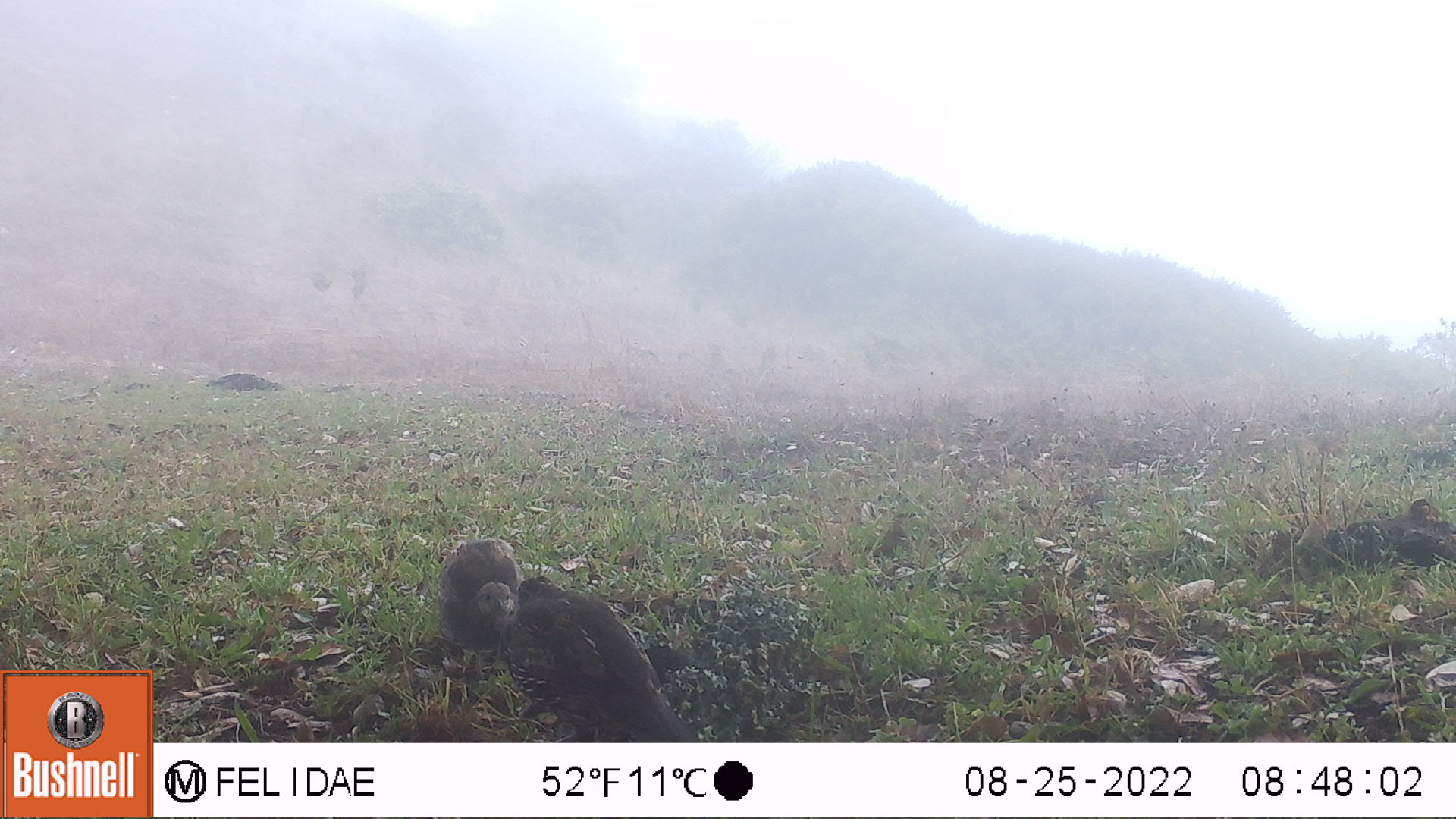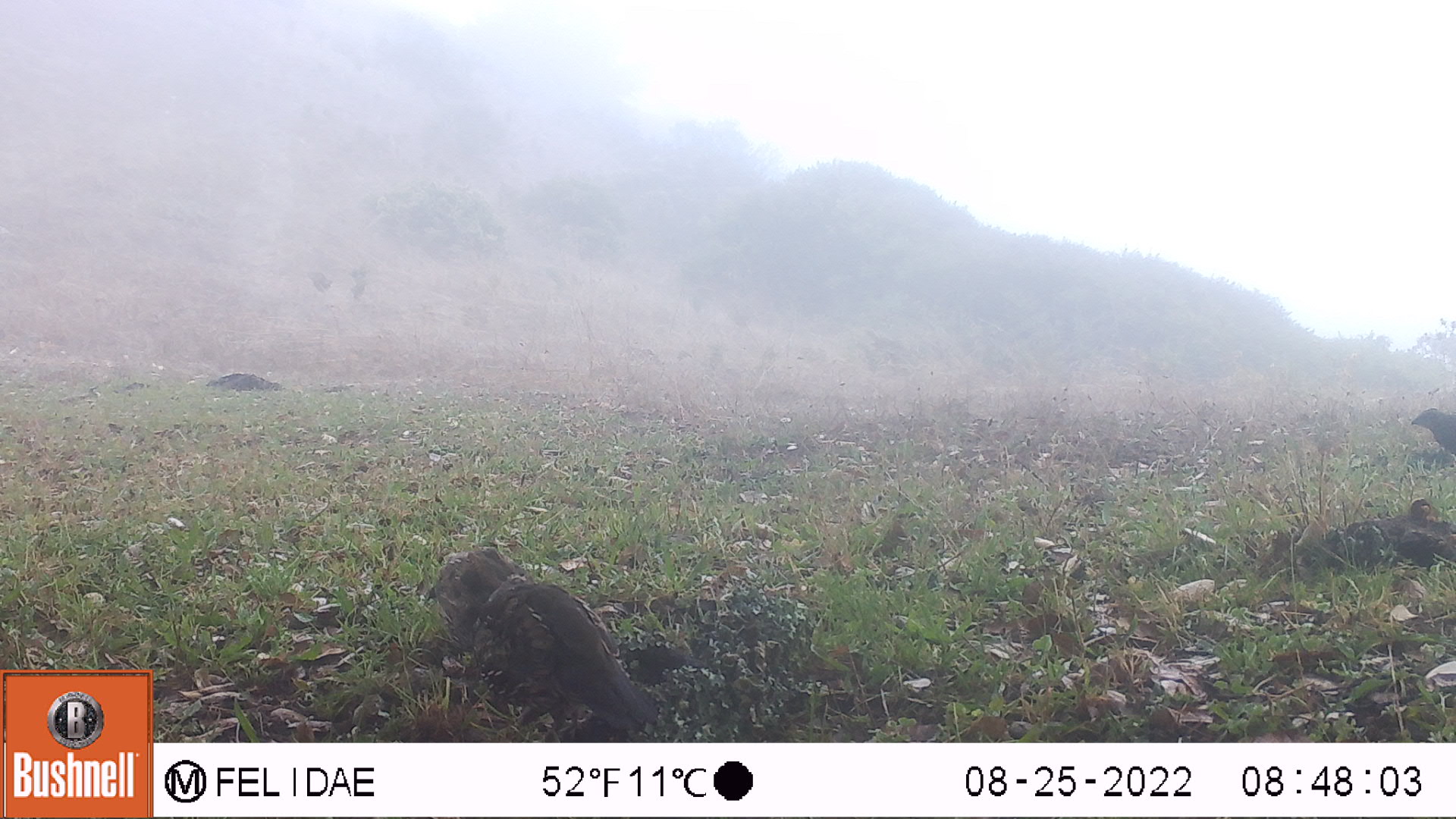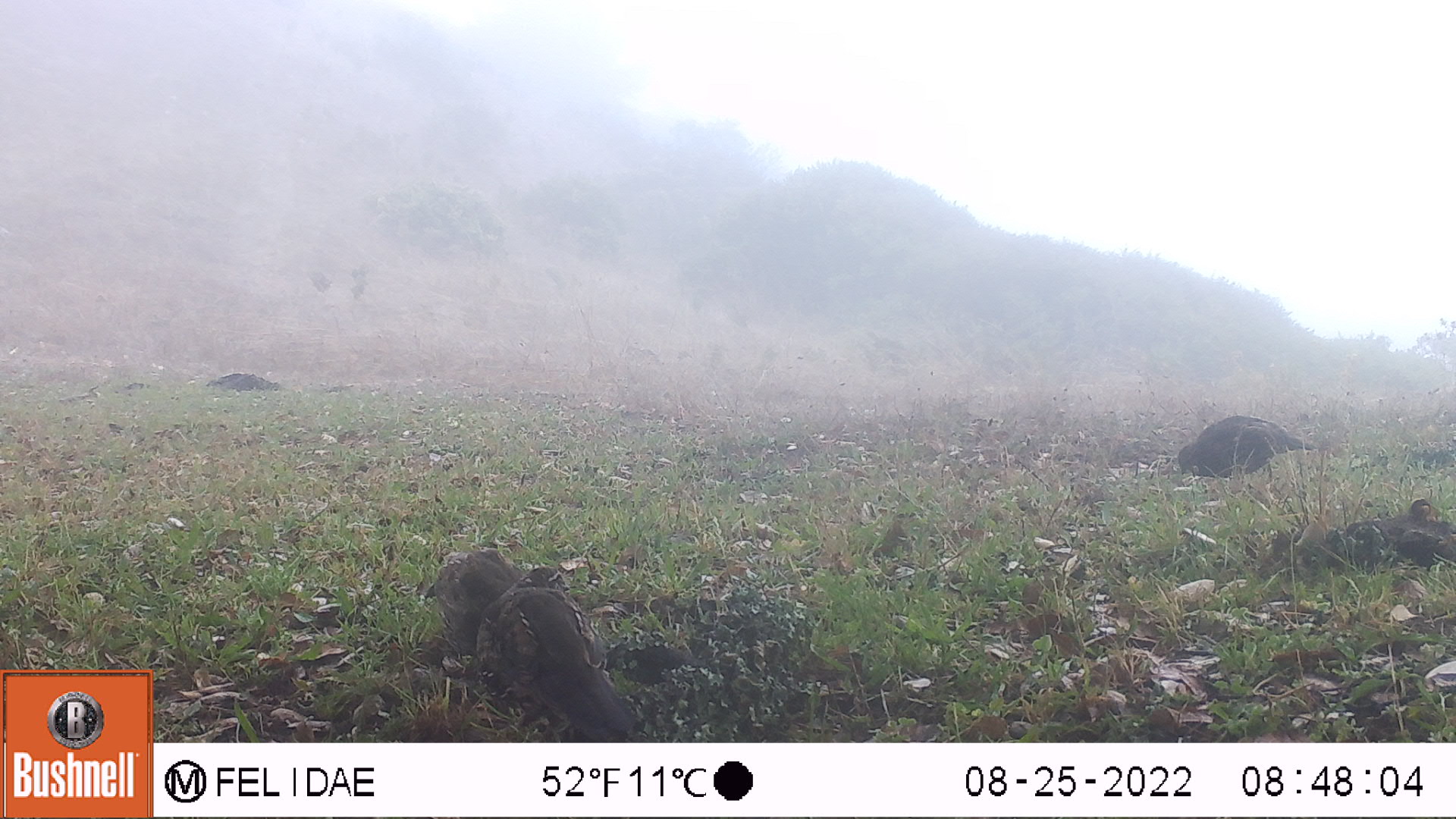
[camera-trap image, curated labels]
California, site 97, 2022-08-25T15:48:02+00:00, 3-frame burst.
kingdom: Animalia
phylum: Chordata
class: Aves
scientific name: Aves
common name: bird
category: unknown bird